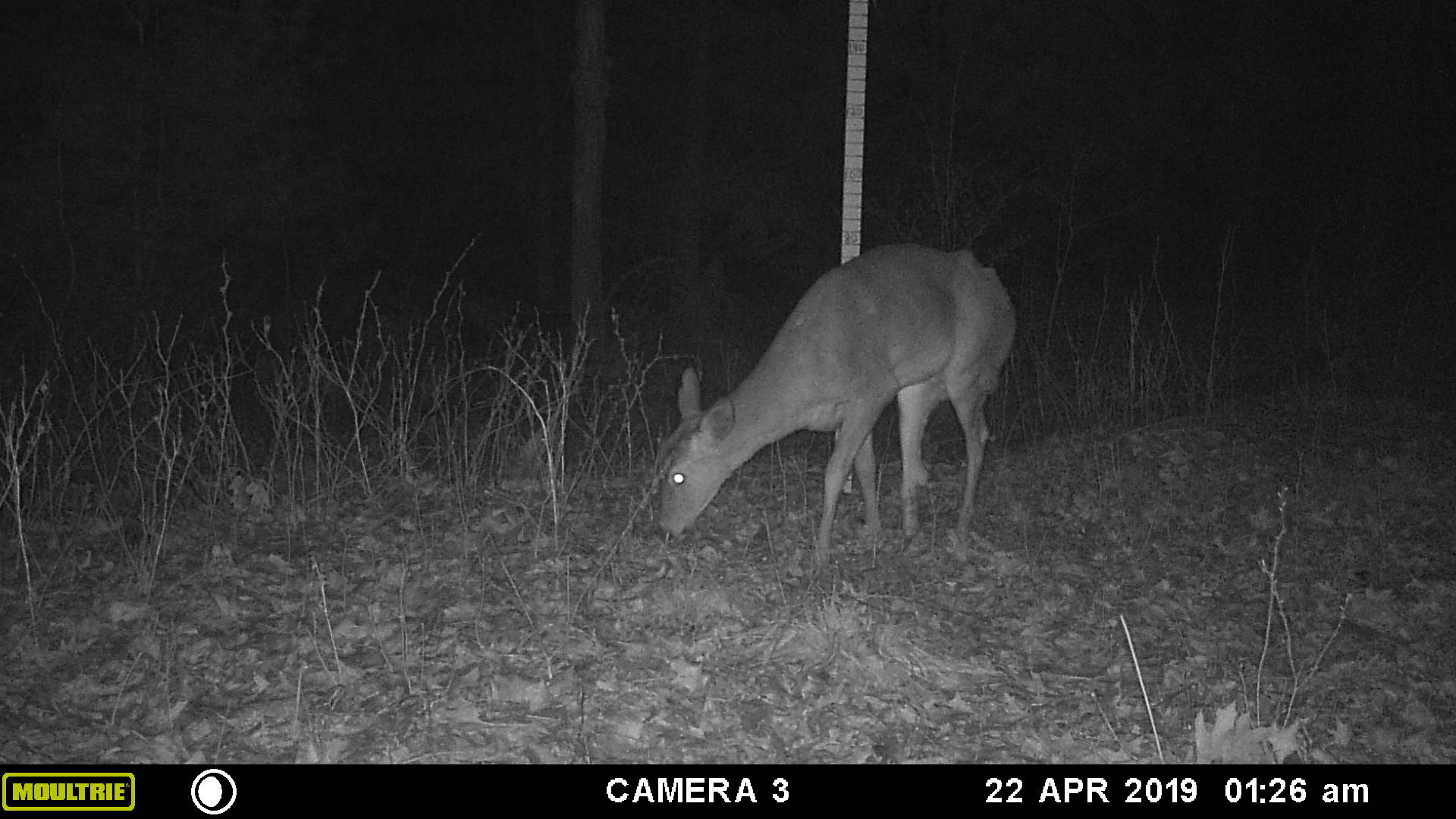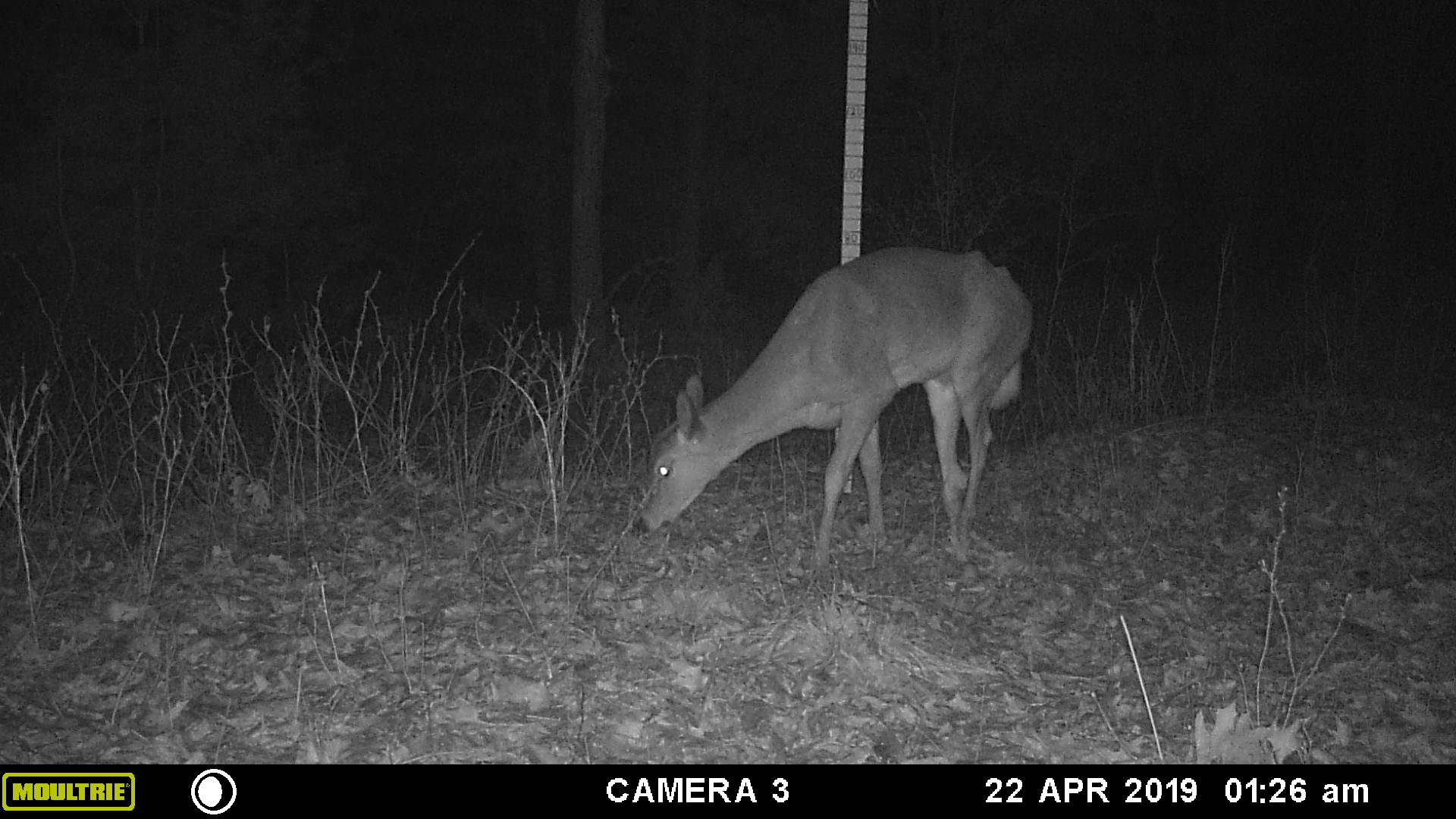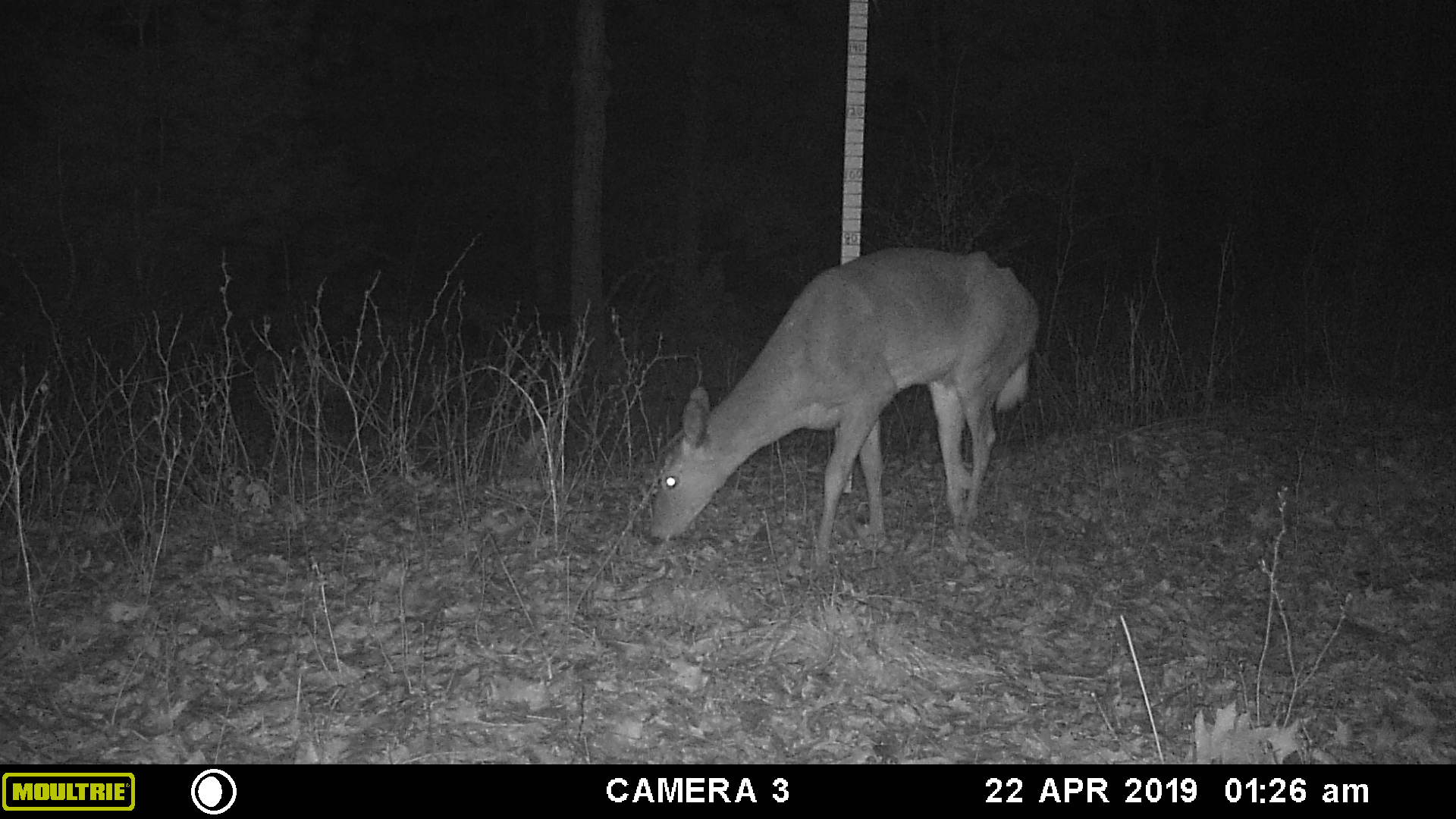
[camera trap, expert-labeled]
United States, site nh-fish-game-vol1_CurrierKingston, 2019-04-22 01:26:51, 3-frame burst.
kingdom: Animalia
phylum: Chordata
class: Mammalia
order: Artiodactyla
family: Cervidae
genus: Odocoileus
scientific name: Odocoileus virginianus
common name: white-tailed deer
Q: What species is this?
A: White-tailed deer (Odocoileus virginianus).